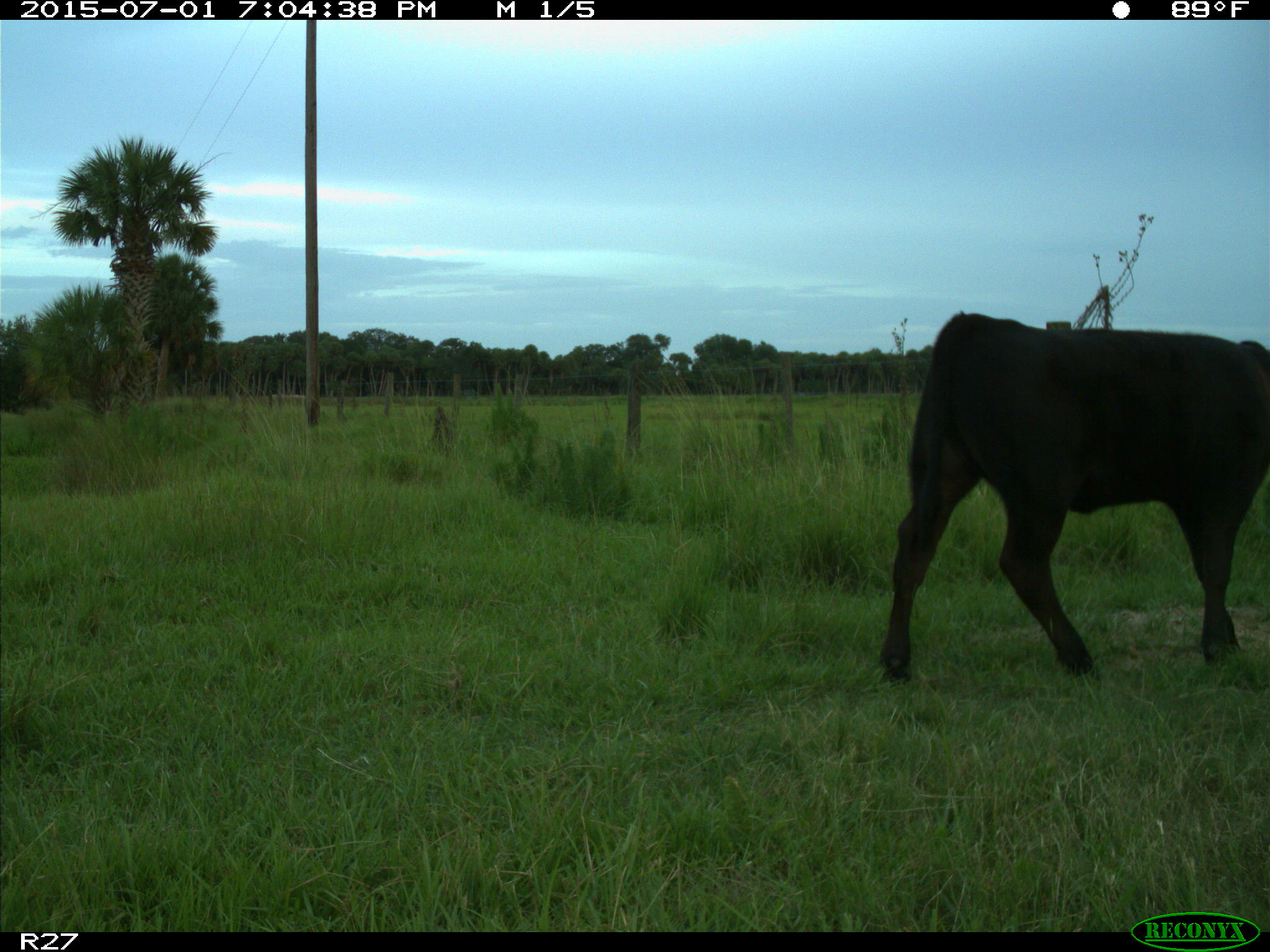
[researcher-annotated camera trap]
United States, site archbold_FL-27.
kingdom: Animalia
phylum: Chordata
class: Mammalia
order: Artiodactyla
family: Bovidae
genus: Bos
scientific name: Bos taurus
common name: domestic cow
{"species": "Bos taurus (domestic cow)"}